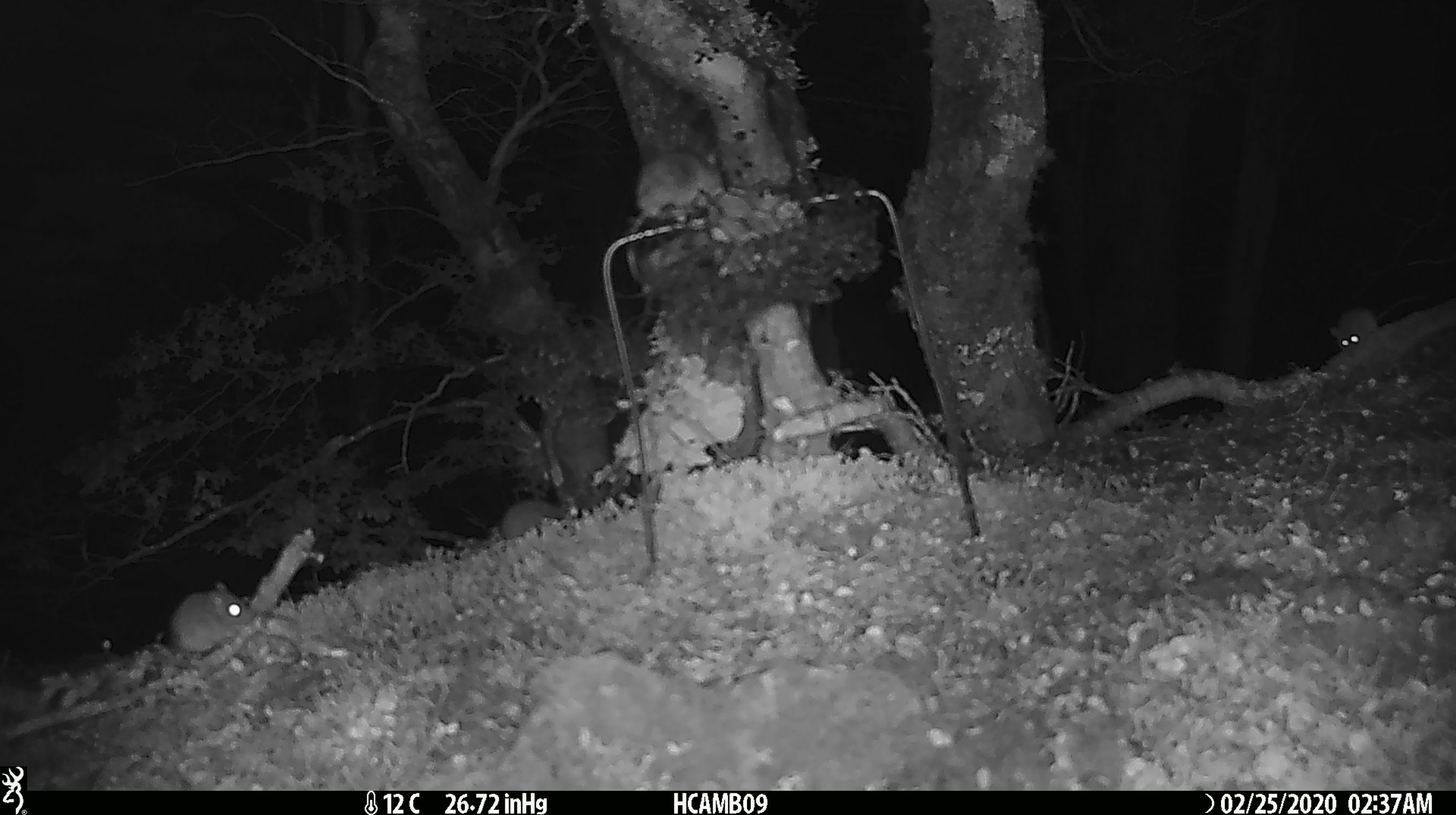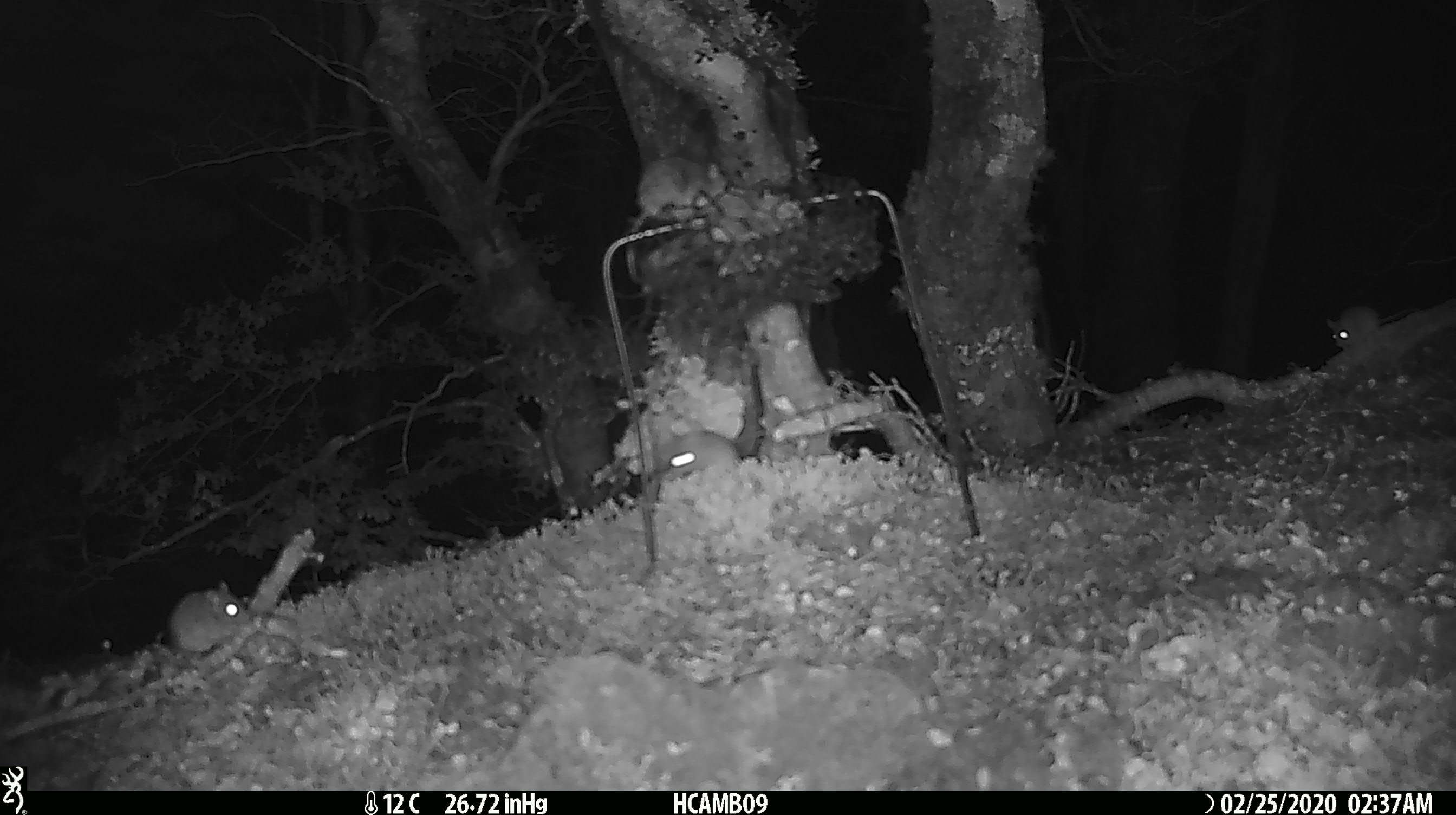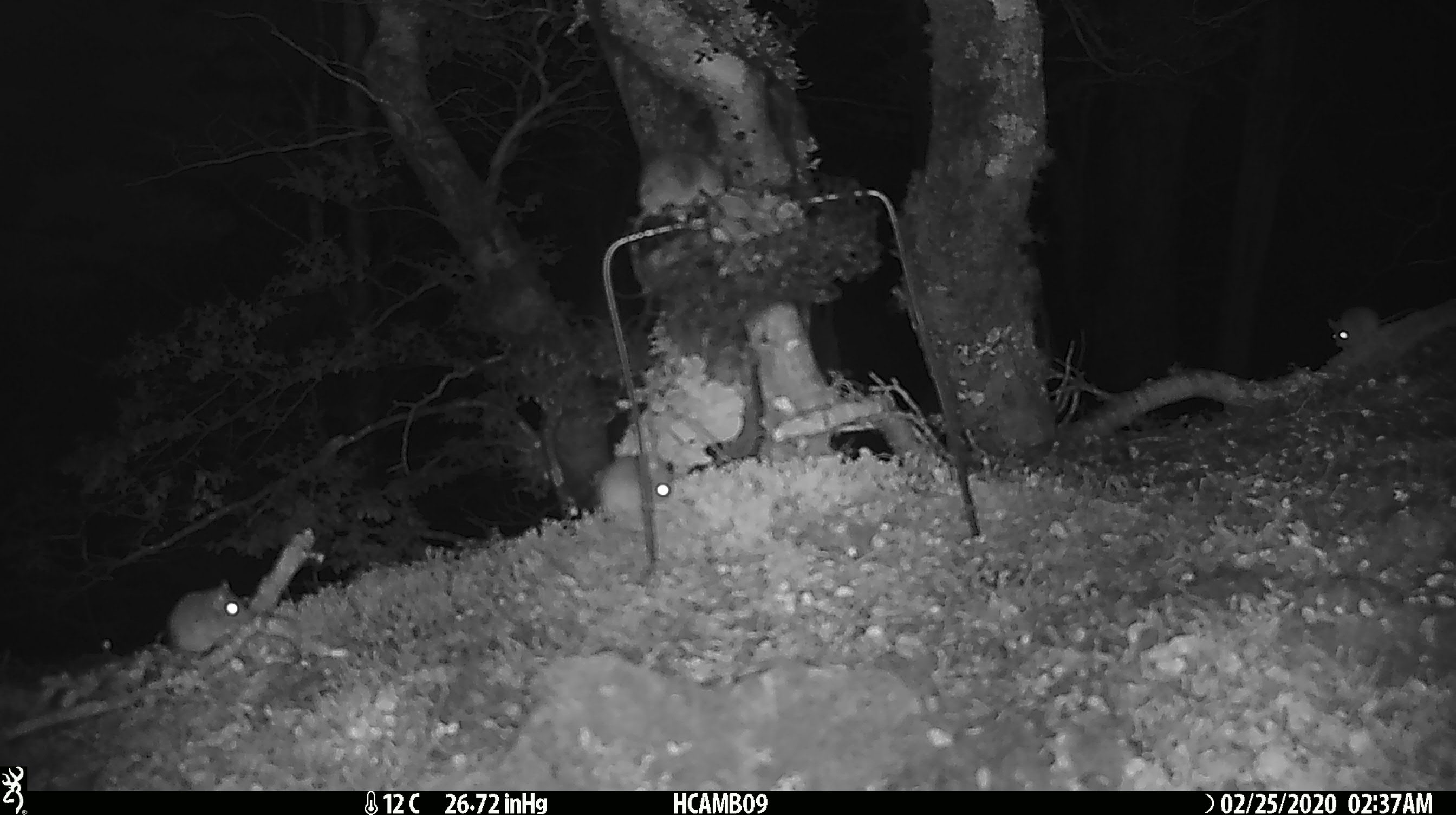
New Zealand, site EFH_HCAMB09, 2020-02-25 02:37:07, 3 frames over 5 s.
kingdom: Animalia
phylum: Chordata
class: Mammalia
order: Rodentia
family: Muridae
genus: Mus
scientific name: Mus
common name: mouse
Mouse (Mus).